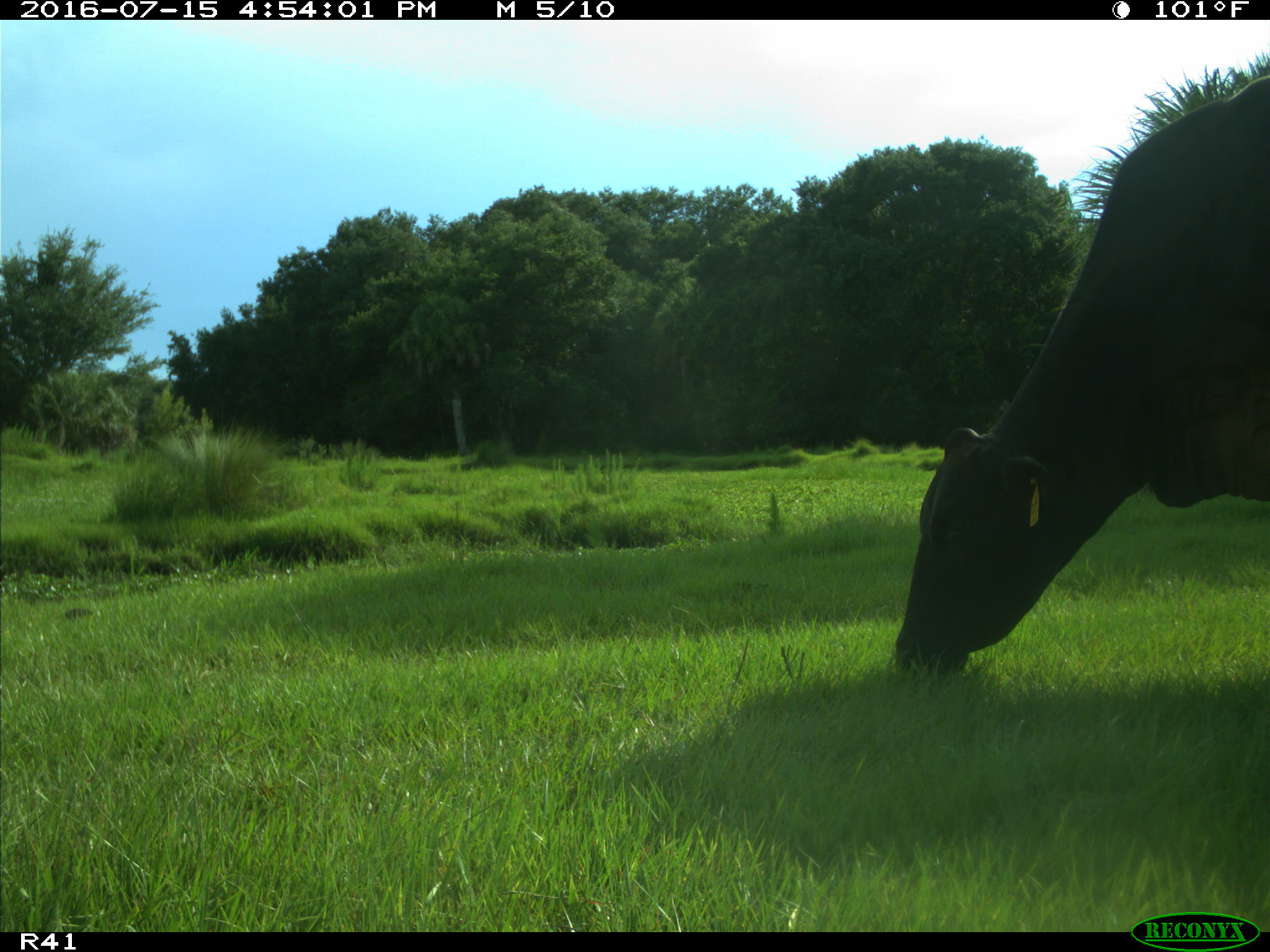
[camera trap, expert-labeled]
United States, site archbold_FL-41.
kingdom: Animalia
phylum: Chordata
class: Mammalia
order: Artiodactyla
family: Bovidae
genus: Bos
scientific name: Bos taurus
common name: domestic cow